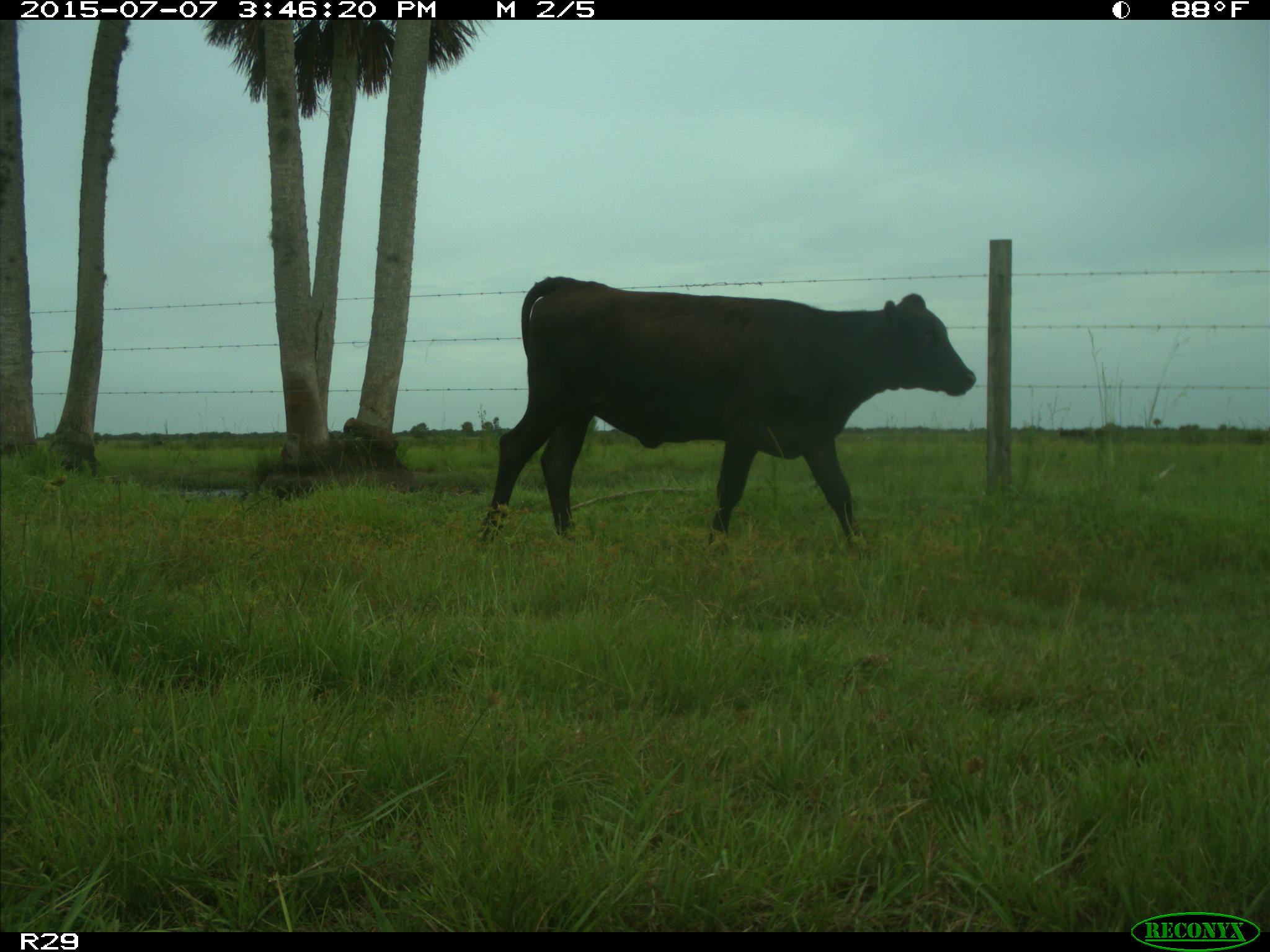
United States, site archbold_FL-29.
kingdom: Animalia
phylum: Chordata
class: Mammalia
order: Artiodactyla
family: Bovidae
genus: Bos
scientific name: Bos taurus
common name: domestic cow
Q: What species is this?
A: Bos taurus (domestic cow).